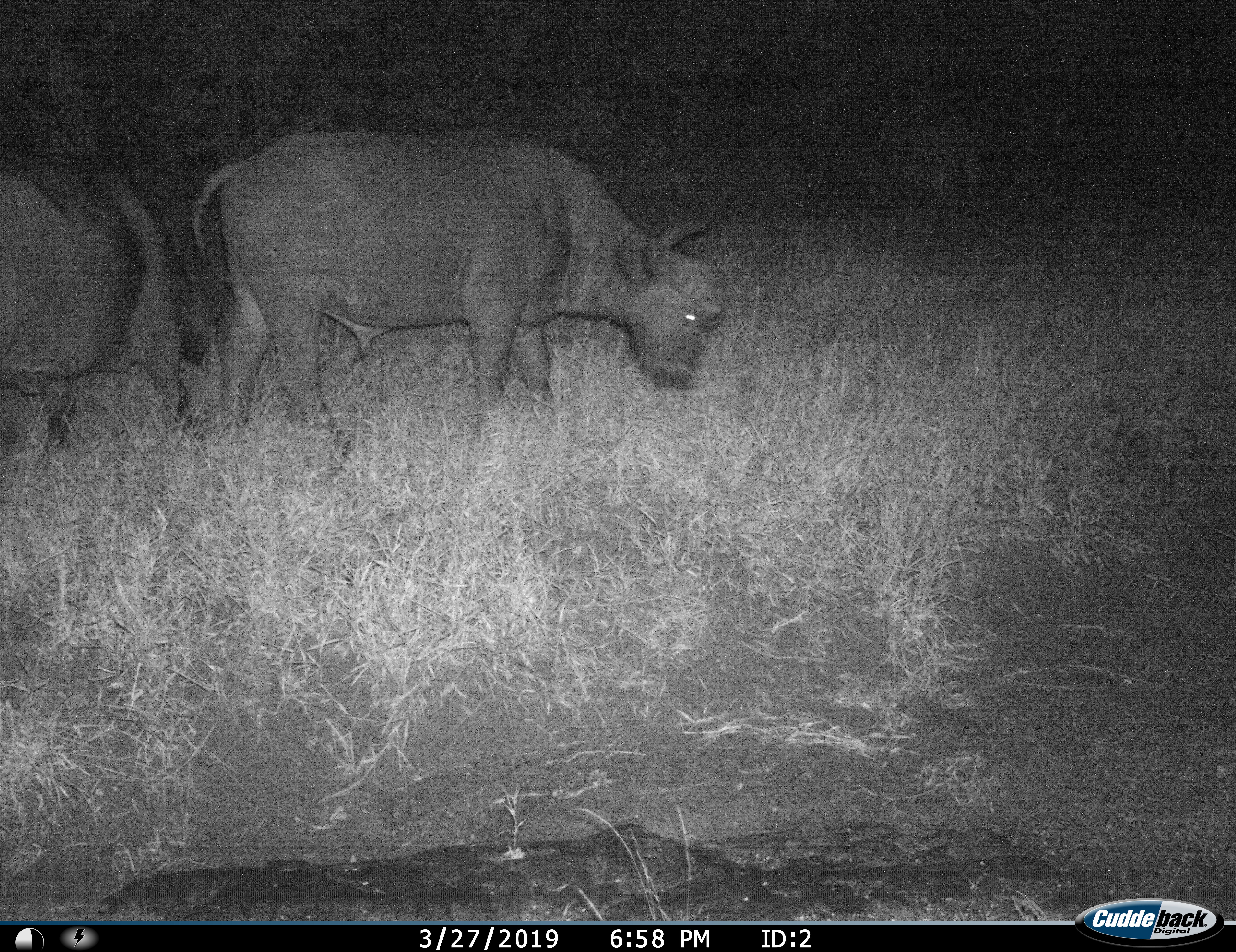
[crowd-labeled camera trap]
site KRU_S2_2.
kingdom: Animalia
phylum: Chordata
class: Mammalia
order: Artiodactyla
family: Bovidae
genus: Syncerus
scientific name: Syncerus caffer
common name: african buffalo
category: buffalo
Buffalo (african buffalo) (Syncerus caffer), count 2. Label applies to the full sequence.